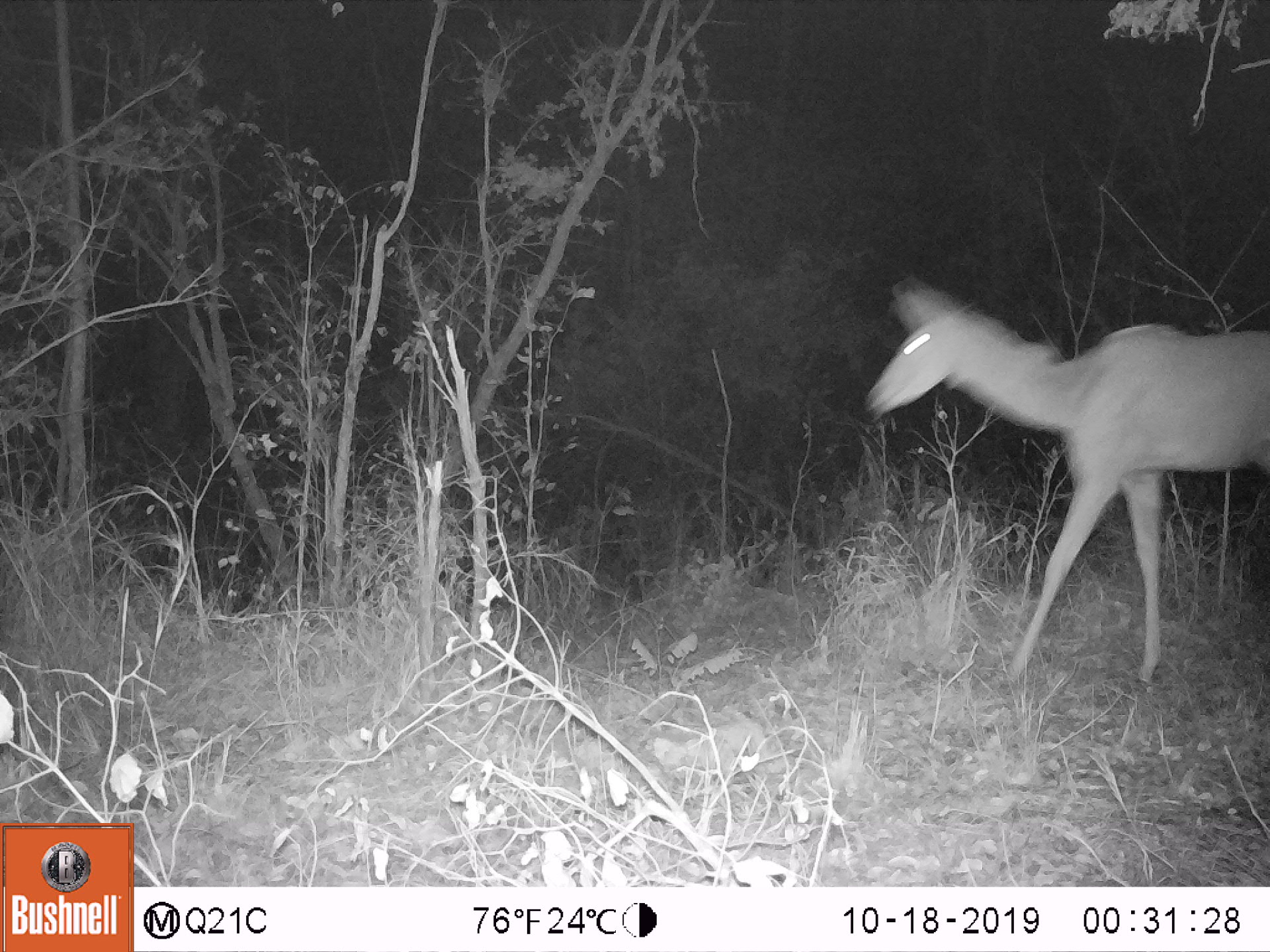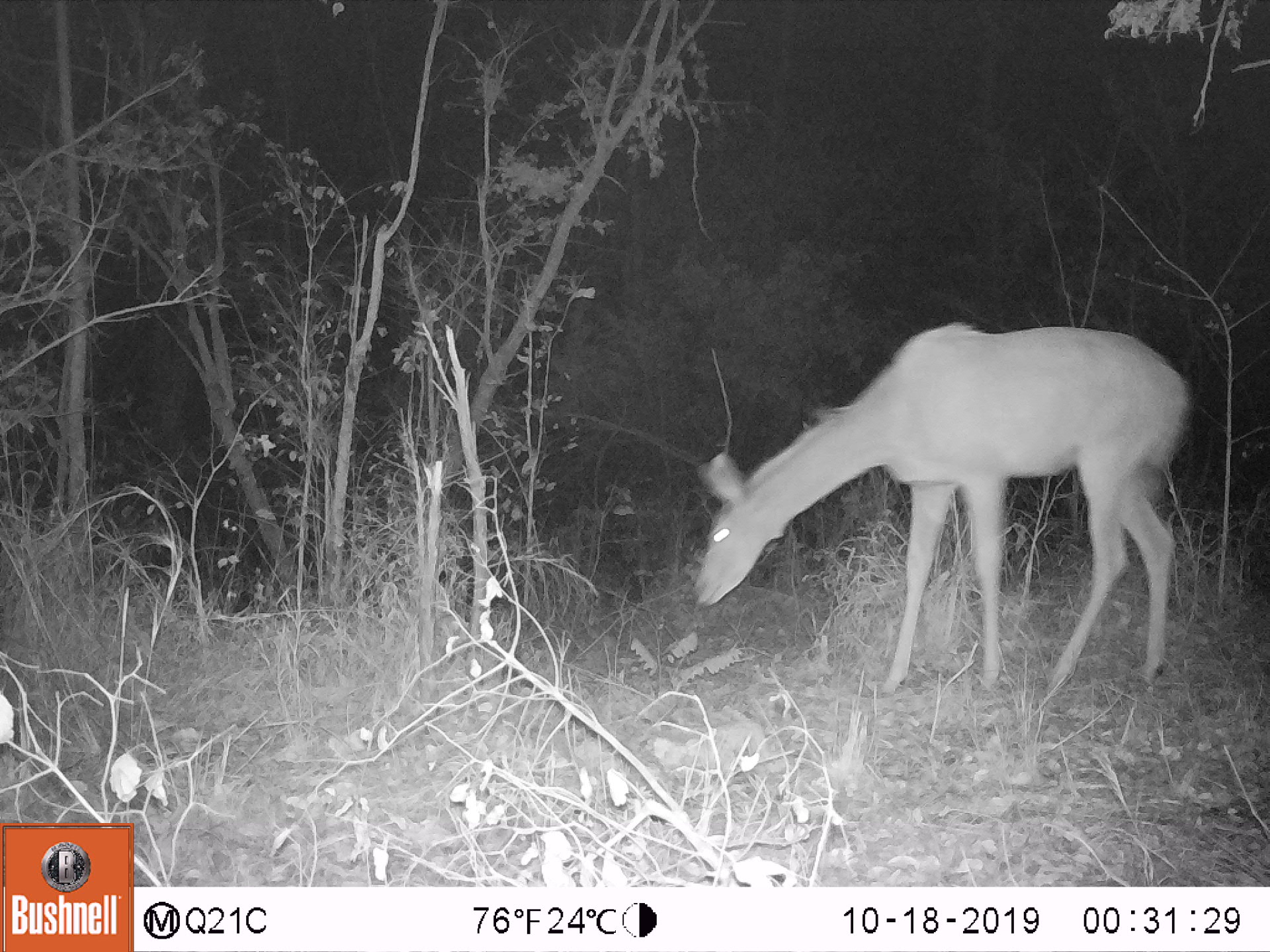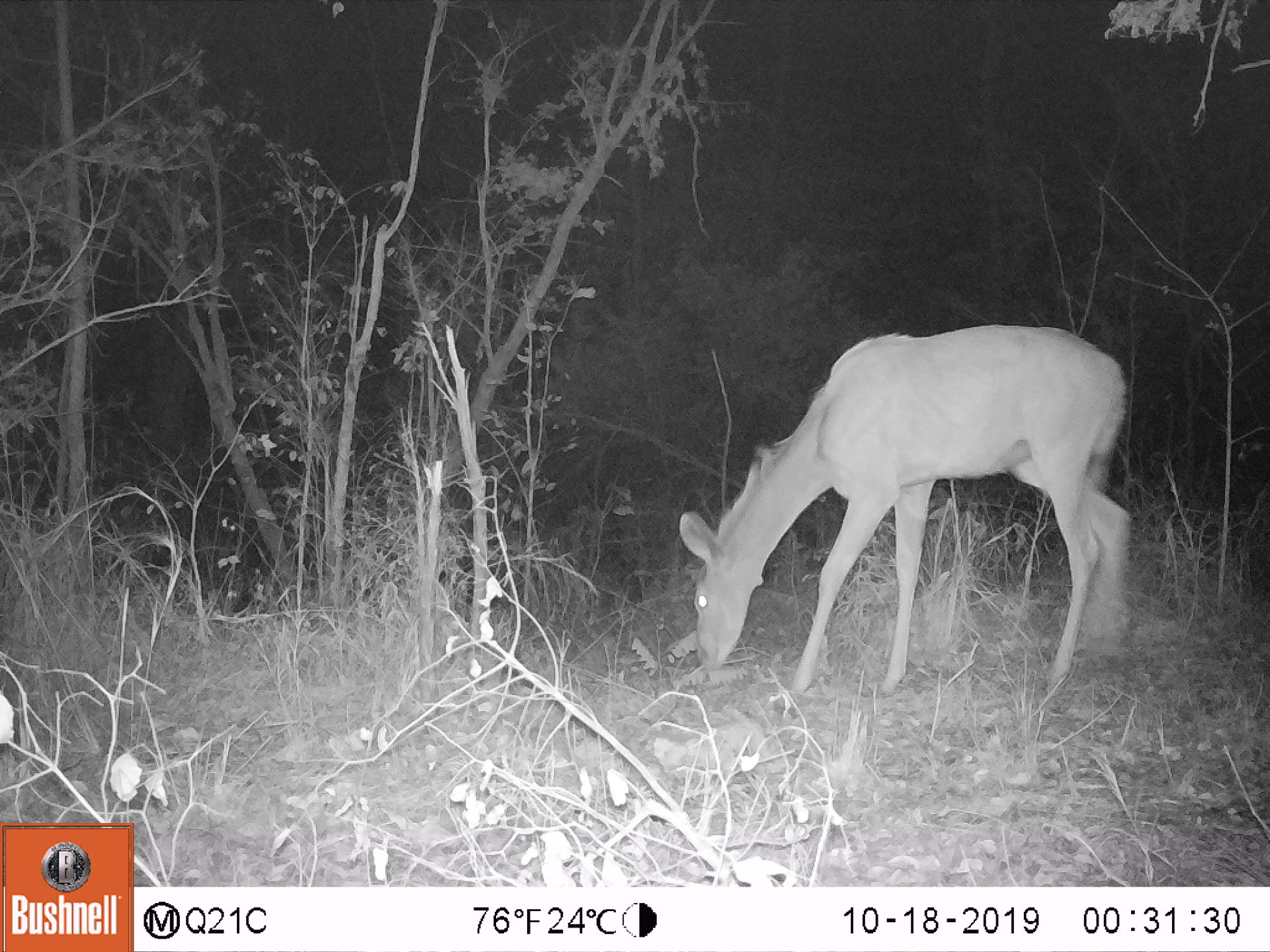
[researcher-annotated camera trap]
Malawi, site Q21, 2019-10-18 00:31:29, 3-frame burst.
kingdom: Animalia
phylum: Chordata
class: Mammalia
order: Artiodactyla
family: Bovidae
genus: Tragelaphus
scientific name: Tragelaphus strepsiceros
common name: greater kudu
Greater kudu (Tragelaphus strepsiceros), count 1.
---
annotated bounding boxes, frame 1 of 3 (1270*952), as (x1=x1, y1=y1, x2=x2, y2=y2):
greater kudu: (x1=860, y1=267, x2=1261, y2=675)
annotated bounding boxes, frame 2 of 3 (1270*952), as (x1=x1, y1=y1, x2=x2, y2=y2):
greater kudu: (x1=690, y1=313, x2=1195, y2=720)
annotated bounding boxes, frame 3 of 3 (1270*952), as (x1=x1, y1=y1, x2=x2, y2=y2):
greater kudu: (x1=676, y1=320, x2=1128, y2=668)